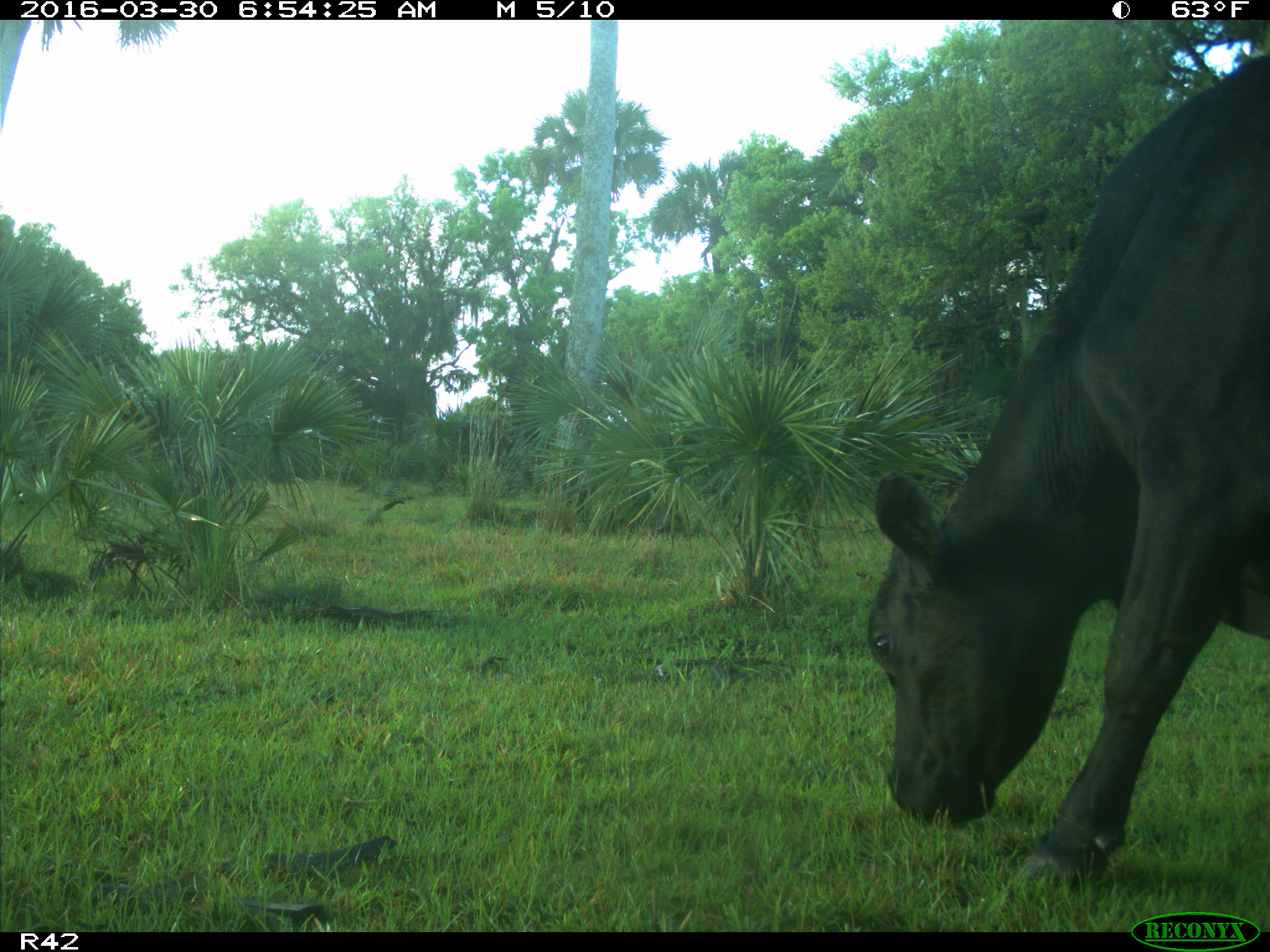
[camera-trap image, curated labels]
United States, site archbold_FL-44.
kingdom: Animalia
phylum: Chordata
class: Mammalia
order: Artiodactyla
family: Bovidae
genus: Bos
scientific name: Bos taurus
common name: domestic cow